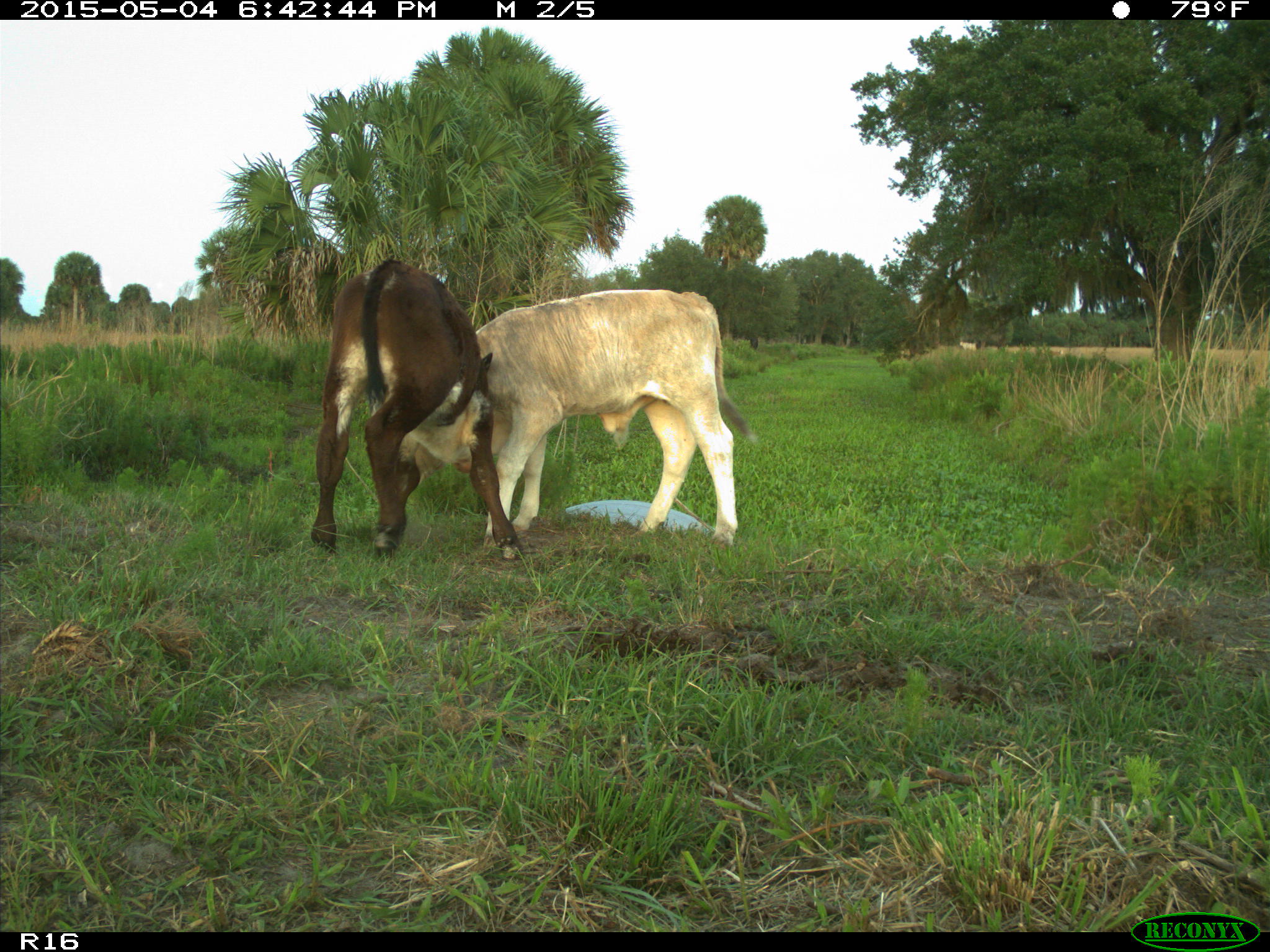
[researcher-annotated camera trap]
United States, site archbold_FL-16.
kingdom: Animalia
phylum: Chordata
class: Mammalia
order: Artiodactyla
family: Bovidae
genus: Bos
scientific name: Bos taurus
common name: domestic cow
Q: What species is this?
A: Bos taurus (domestic cow).